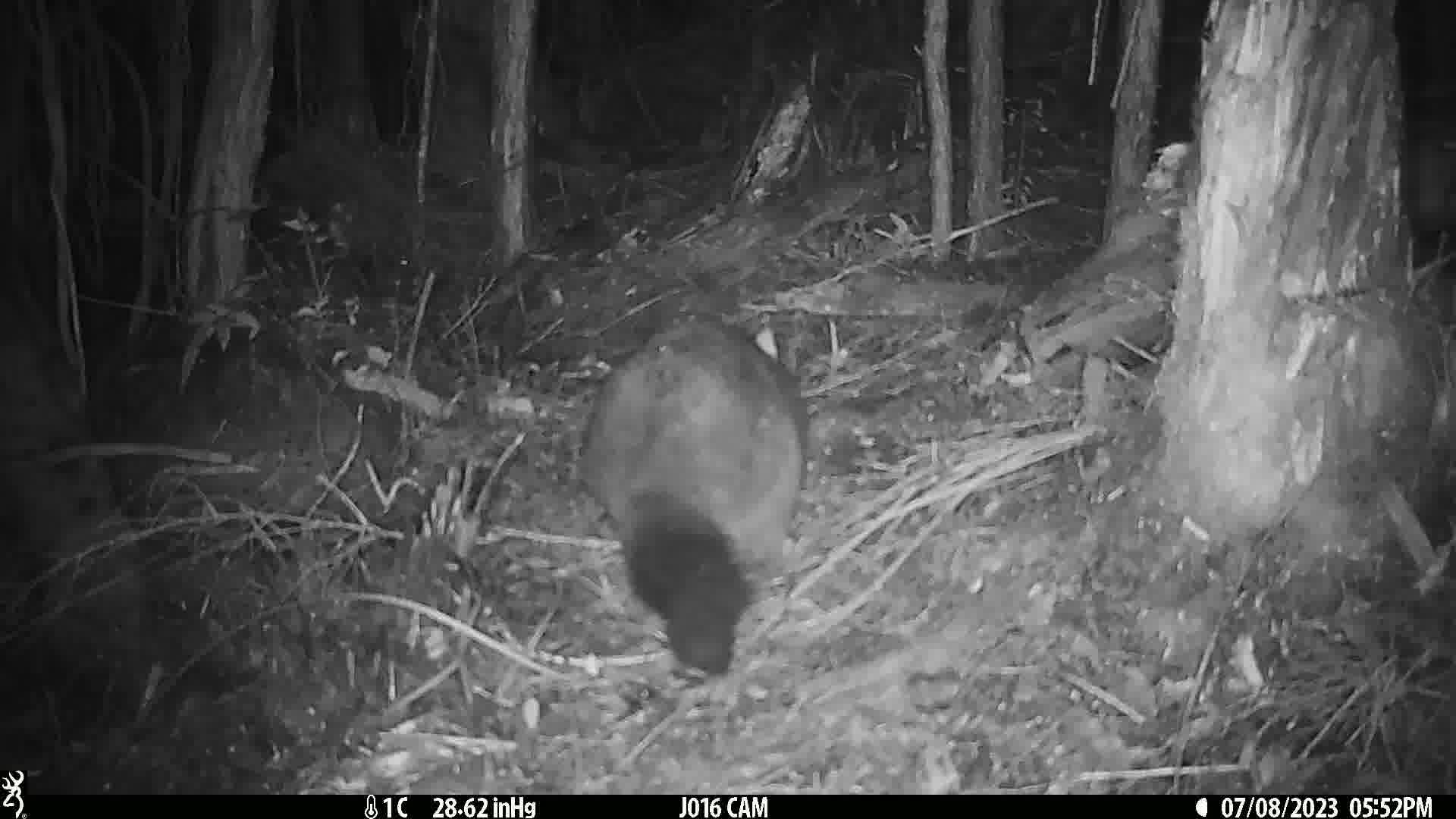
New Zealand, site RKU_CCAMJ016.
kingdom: Animalia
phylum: Chordata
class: Mammalia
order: Diprotodontia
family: Phalangeridae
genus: Trichosurus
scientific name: Trichosurus vulpecula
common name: common brushtail possum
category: possum